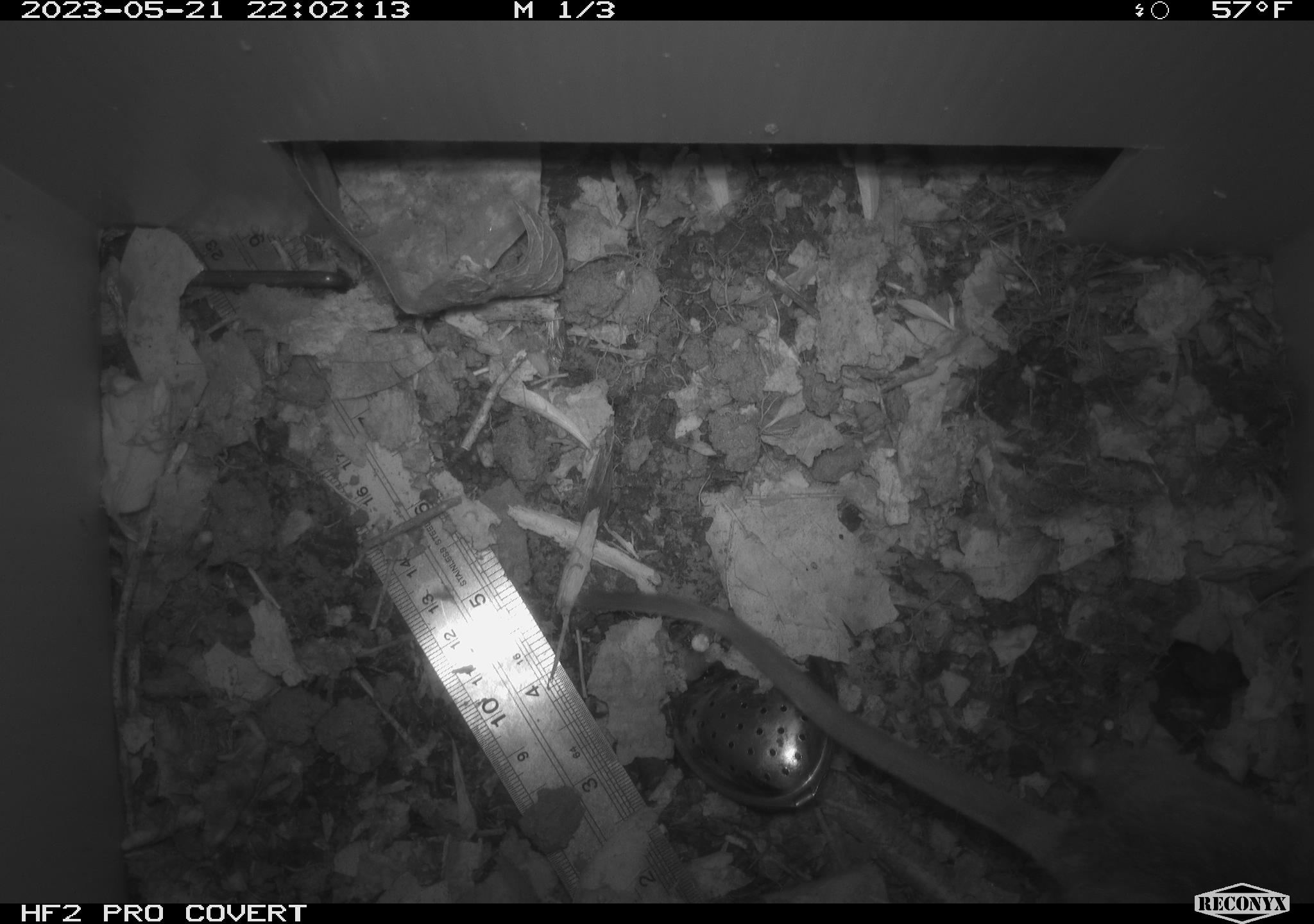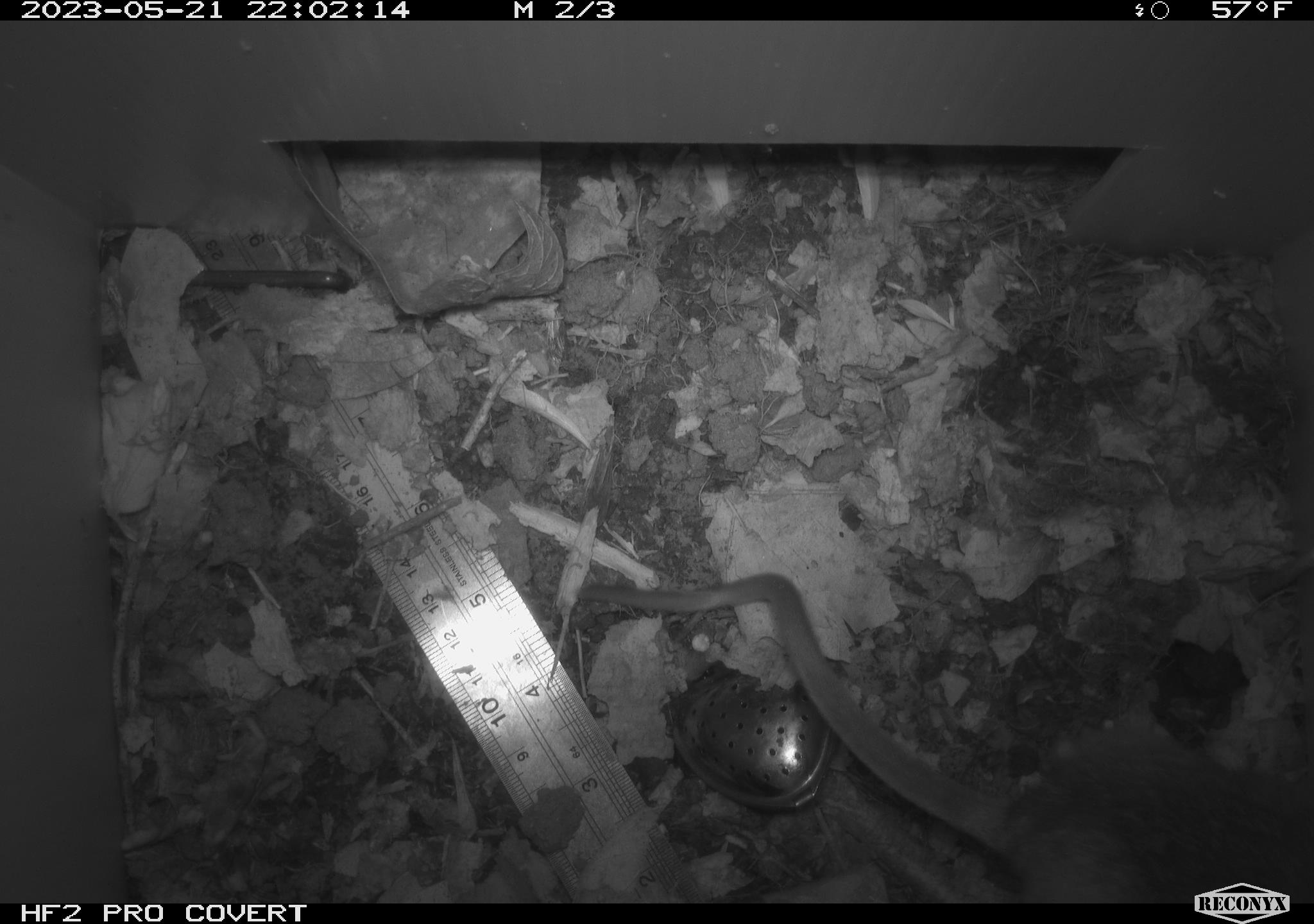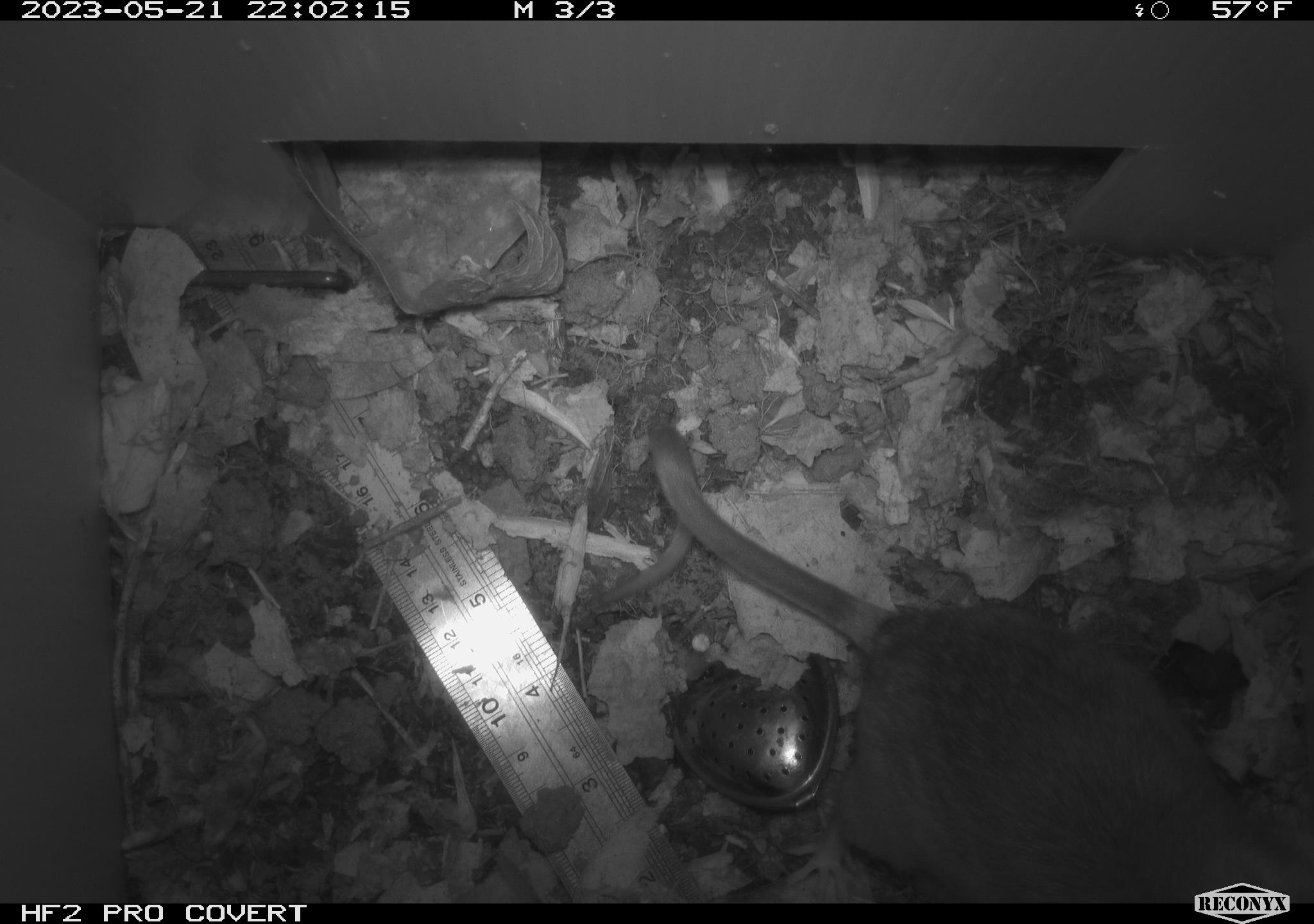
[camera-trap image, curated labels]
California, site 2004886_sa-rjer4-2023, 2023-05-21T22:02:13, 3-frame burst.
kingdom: Animalia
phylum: Chordata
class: Mammalia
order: Rodentia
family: Cricetidae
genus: Neotoma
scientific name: Neotoma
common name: pack rat or woodrat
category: neotoma species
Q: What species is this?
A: Neotoma species (pack rat or woodrat) (Neotoma).